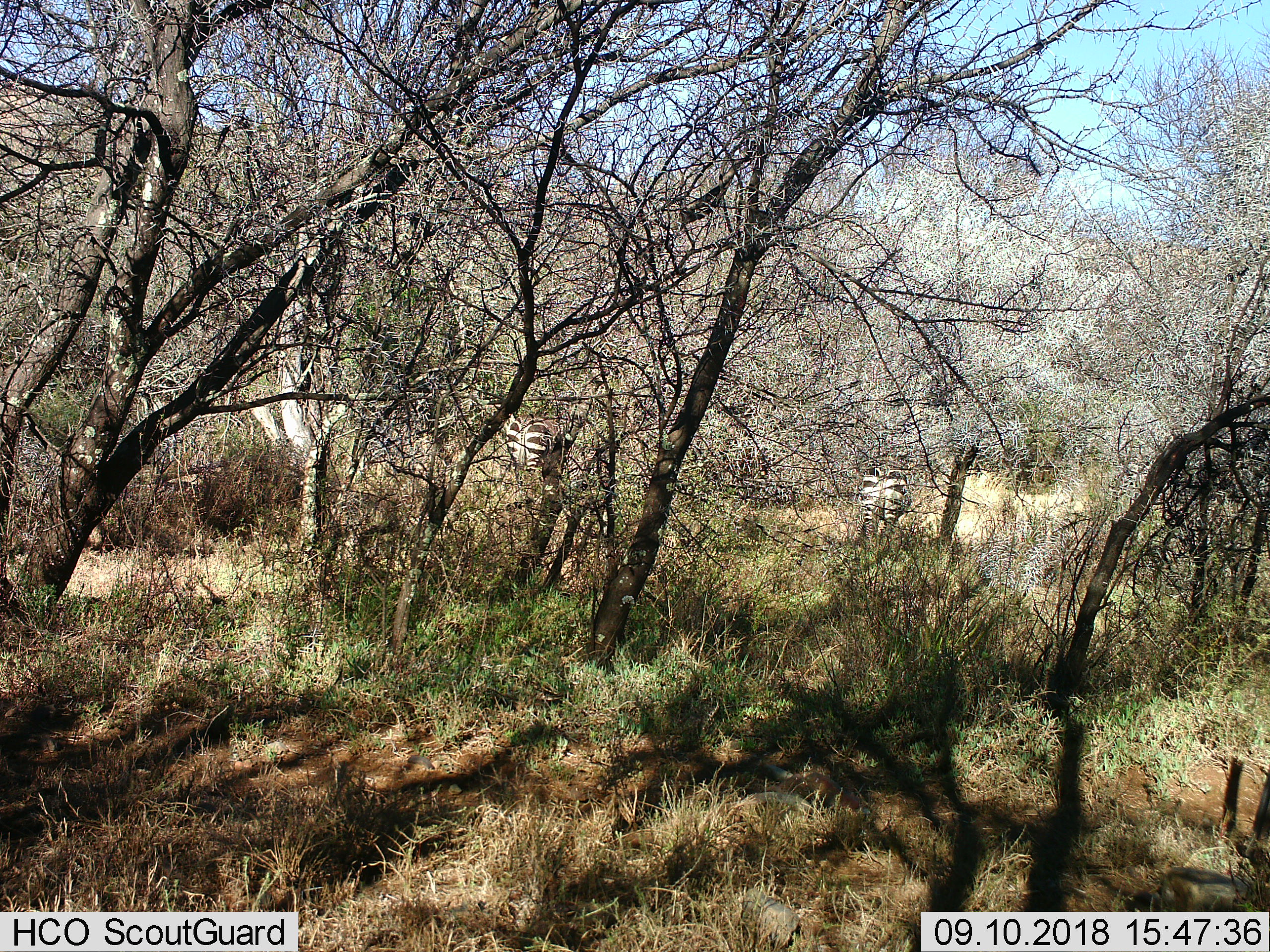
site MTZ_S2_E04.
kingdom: Animalia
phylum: Chordata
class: Mammalia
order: Perissodactyla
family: Equidae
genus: Equus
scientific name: Equus zebra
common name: mountain zebra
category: zebramountain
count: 2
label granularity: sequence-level